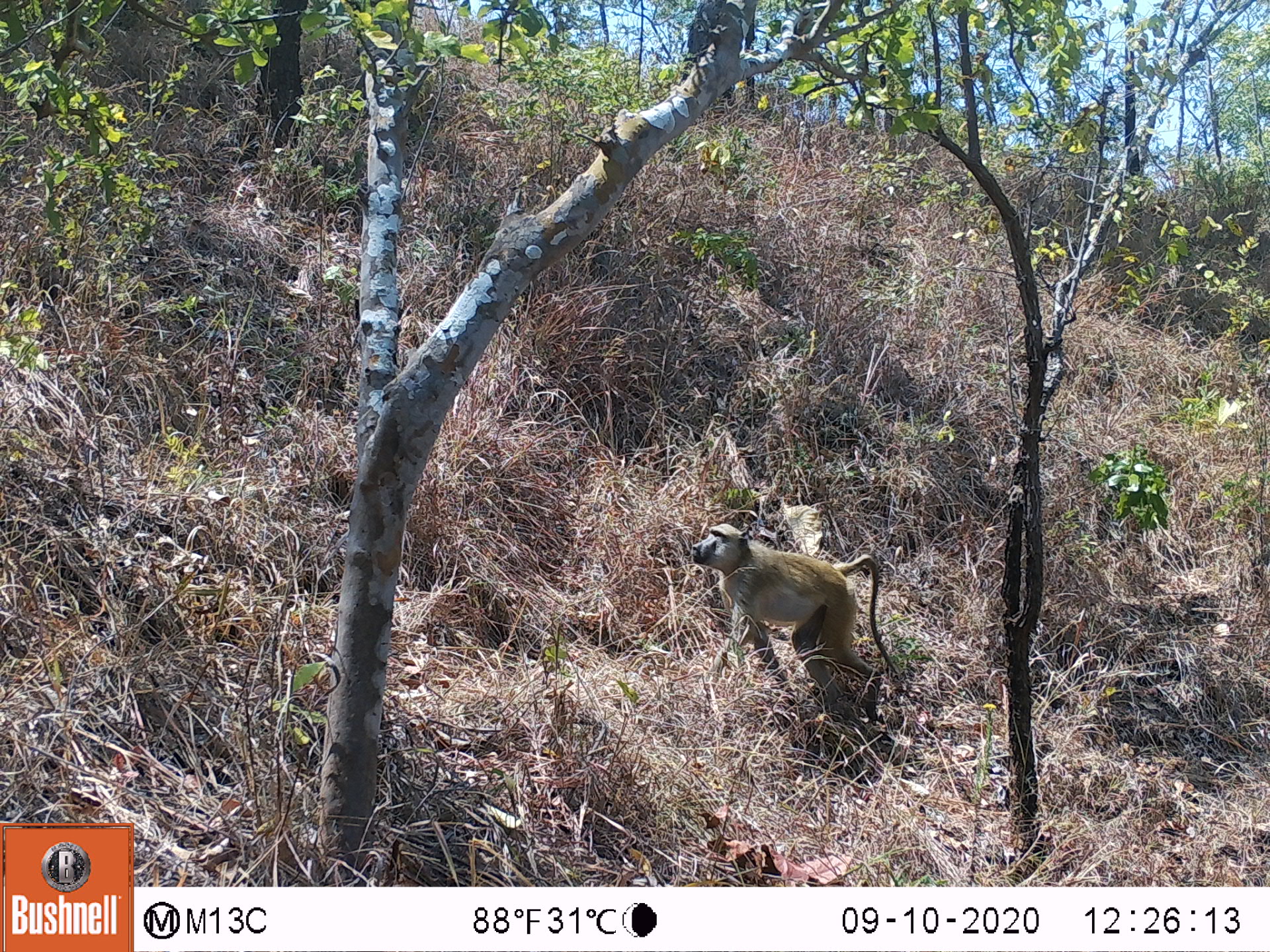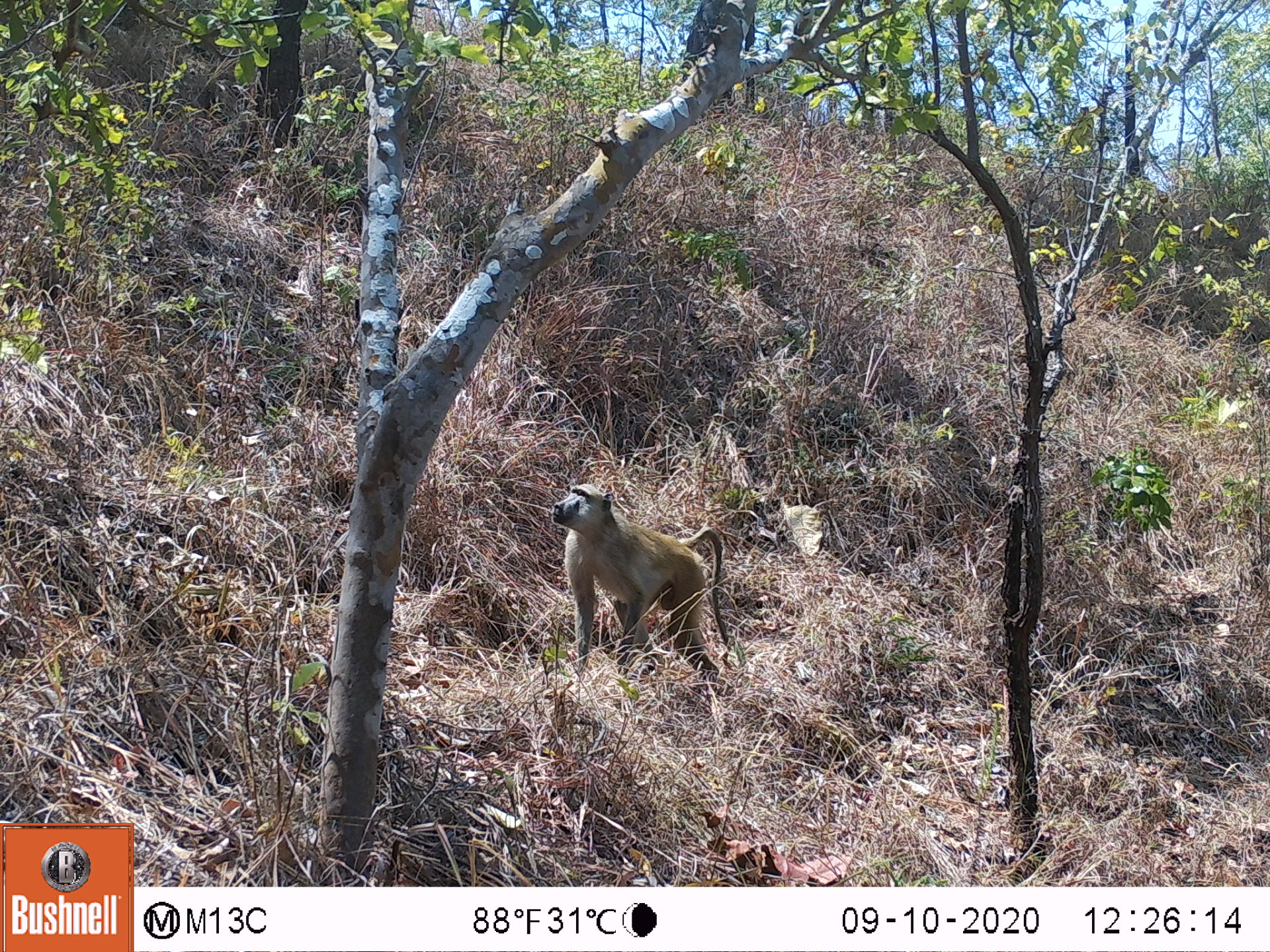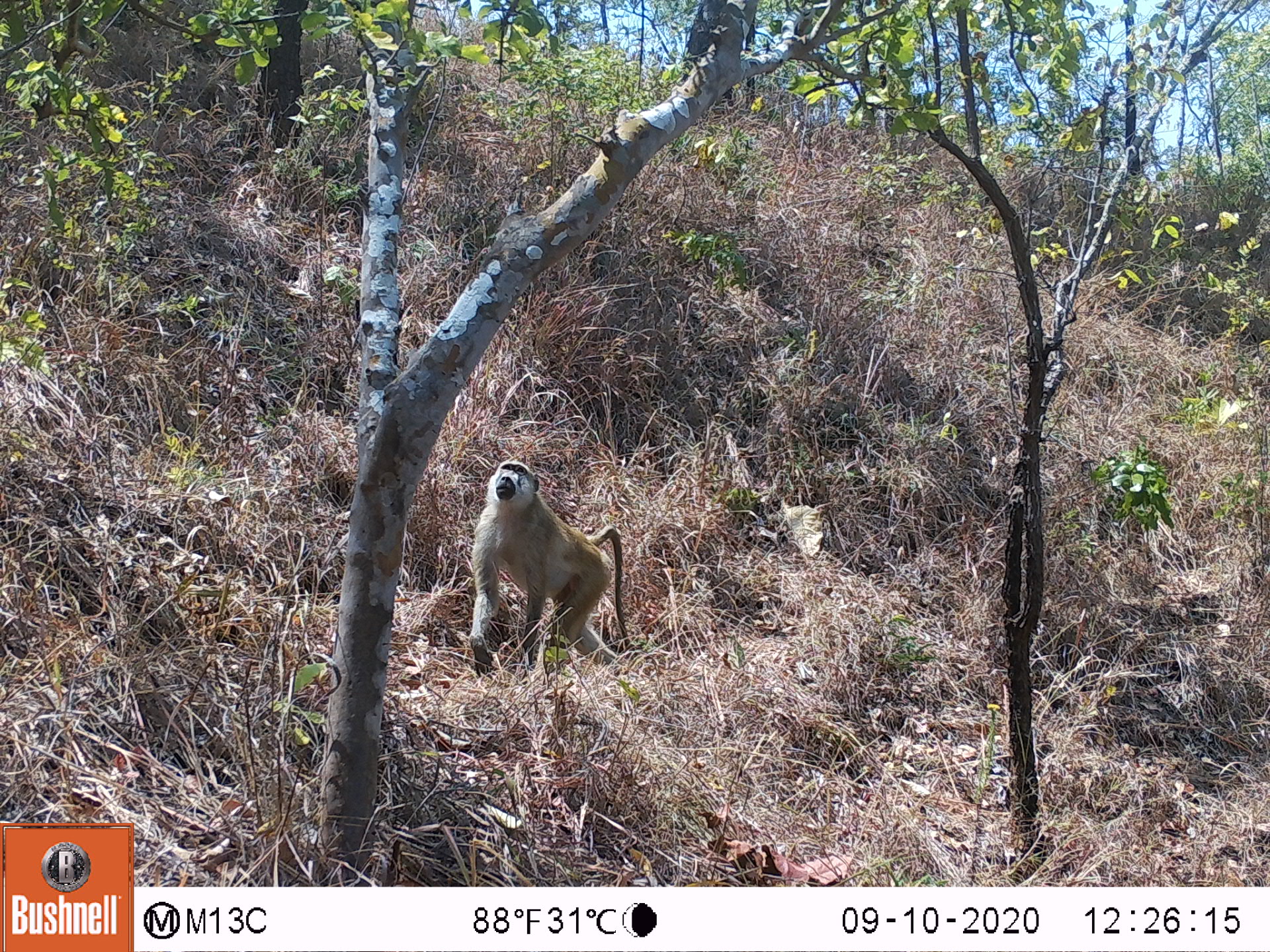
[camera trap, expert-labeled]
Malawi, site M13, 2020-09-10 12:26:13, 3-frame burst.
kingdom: Animalia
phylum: Chordata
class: Mammalia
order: Primates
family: Cercopithecidae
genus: Papio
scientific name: Papio cynocephalus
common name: yellow baboon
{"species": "yellow baboon (Papio cynocephalus)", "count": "1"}